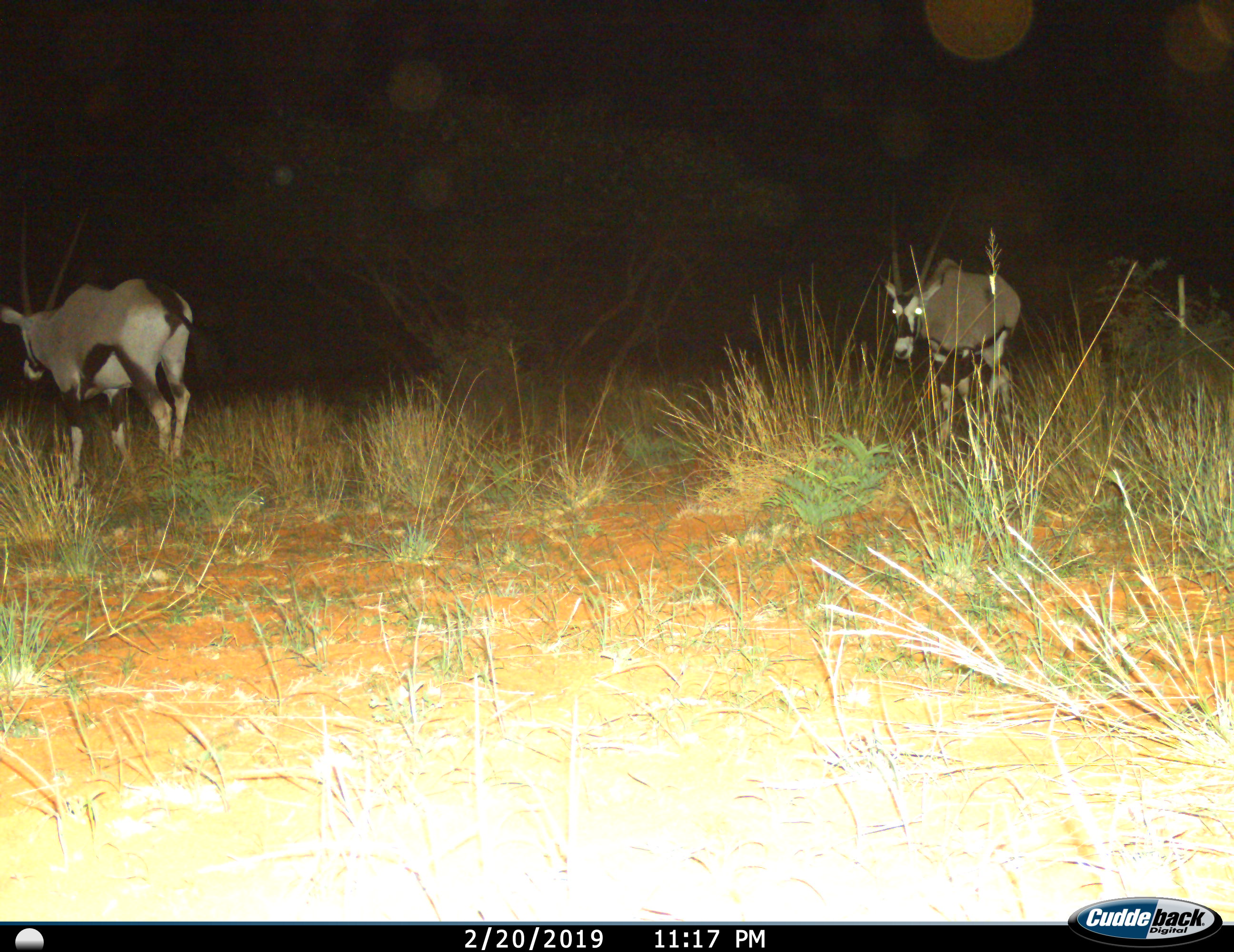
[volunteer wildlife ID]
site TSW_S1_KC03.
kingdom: Animalia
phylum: Chordata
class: Mammalia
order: Artiodactyla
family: Bovidae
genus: Oryx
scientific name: Oryx gazella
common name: gemsbok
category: oryx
Oryx (gemsbok) (Oryx gazella), count 2. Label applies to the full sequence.